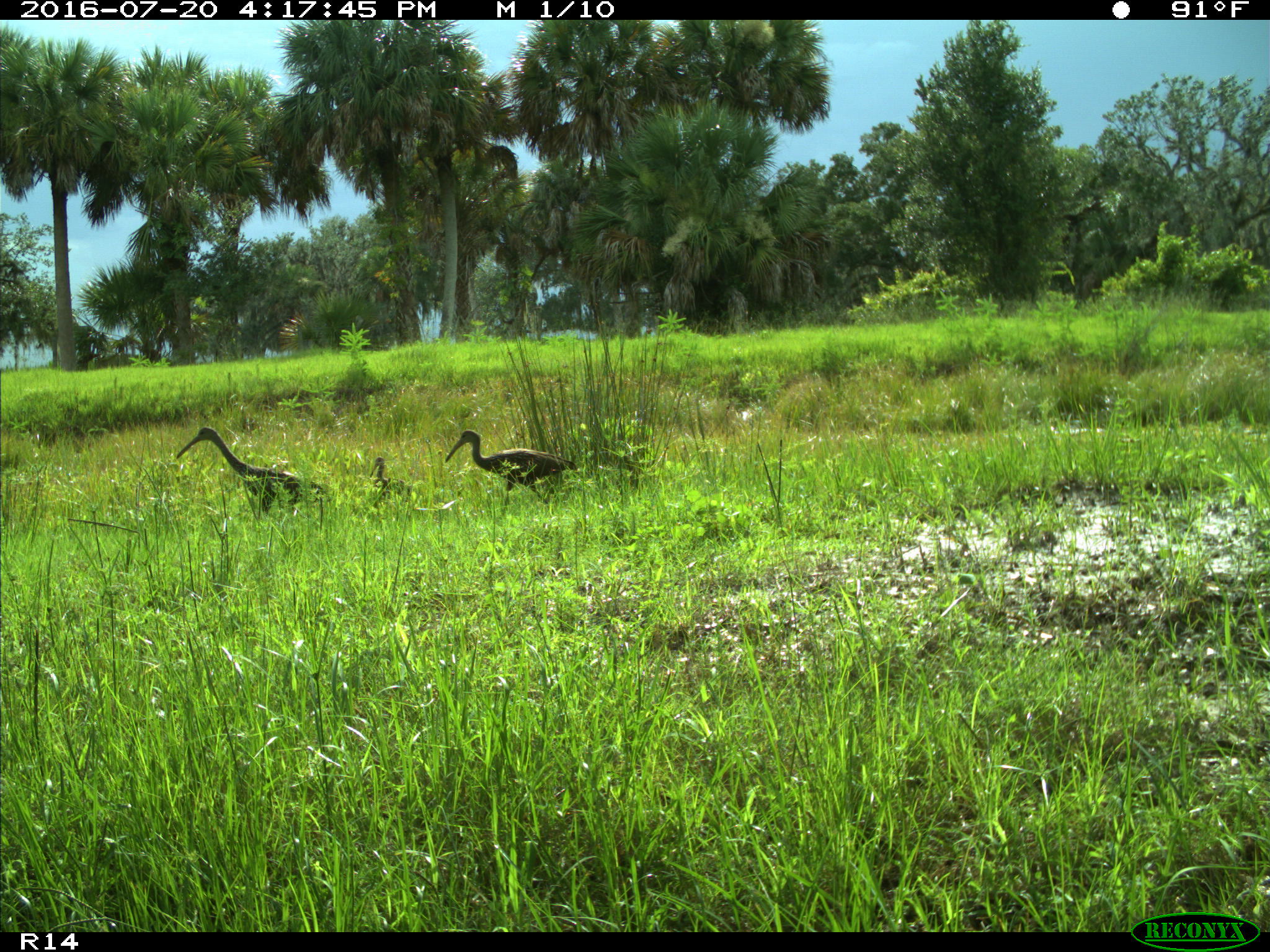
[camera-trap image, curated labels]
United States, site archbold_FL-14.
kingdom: Animalia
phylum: Chordata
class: Aves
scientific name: Aves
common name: birds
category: unidentified bird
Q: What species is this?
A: Unidentified bird (birds) (Aves).